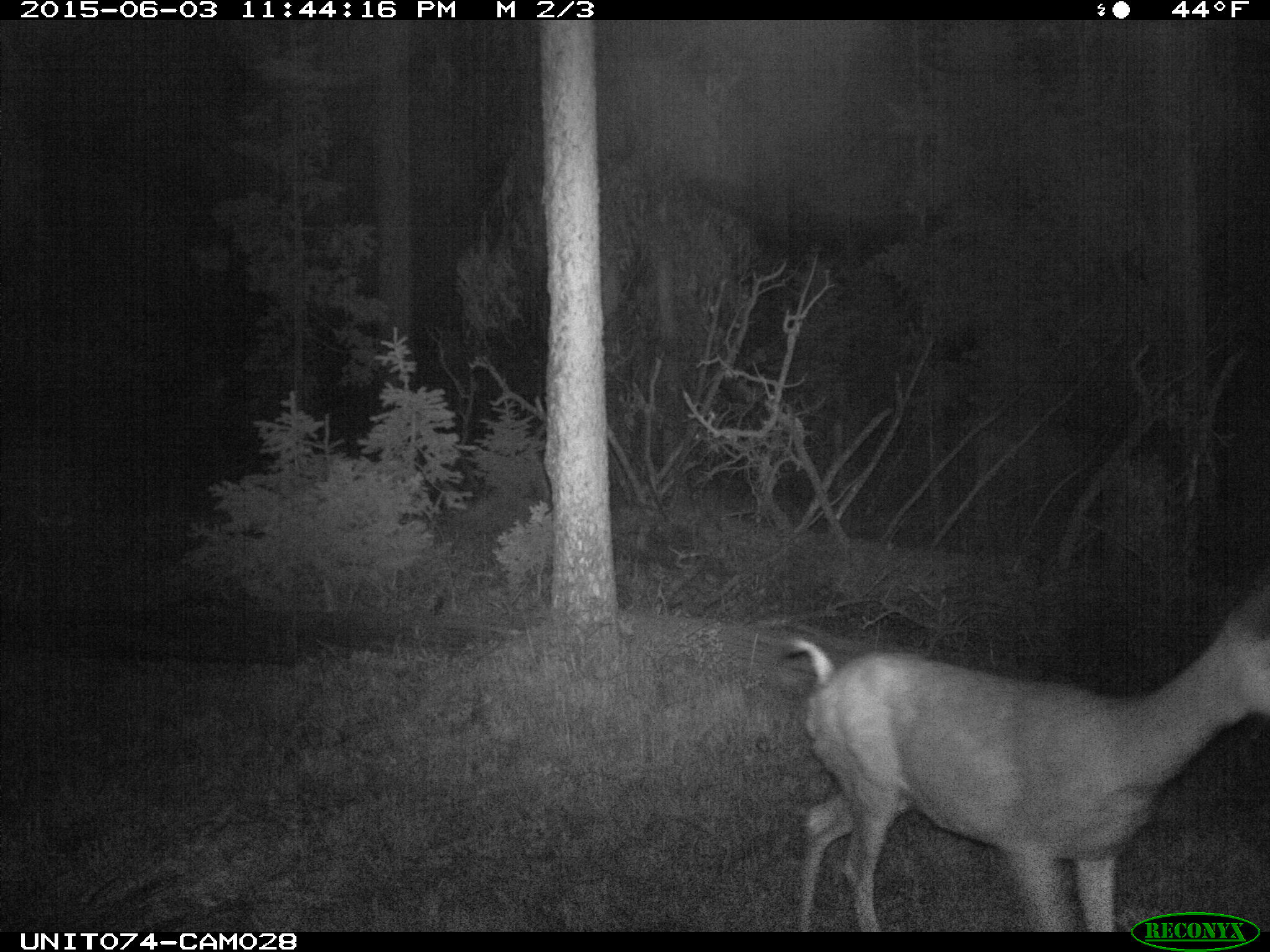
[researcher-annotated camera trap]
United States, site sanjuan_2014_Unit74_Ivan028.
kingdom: Animalia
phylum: Chordata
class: Mammalia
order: Artiodactyla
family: Cervidae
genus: Odocoileus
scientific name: Odocoileus hemionus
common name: mule deer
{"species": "Odocoileus hemionus (mule deer)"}